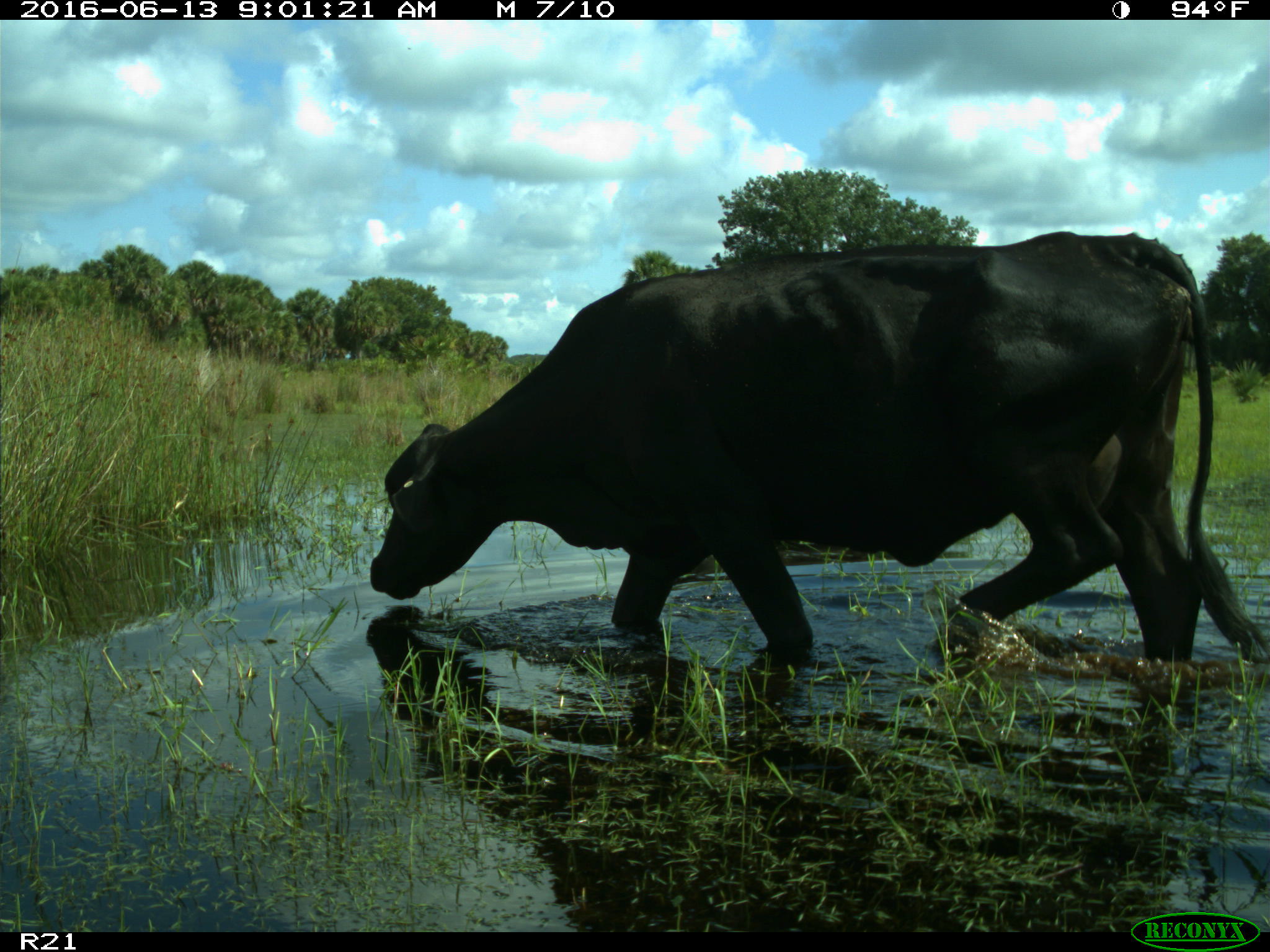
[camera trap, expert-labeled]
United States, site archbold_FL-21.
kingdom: Animalia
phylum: Chordata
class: Mammalia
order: Artiodactyla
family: Bovidae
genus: Bos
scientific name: Bos taurus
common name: domestic cow